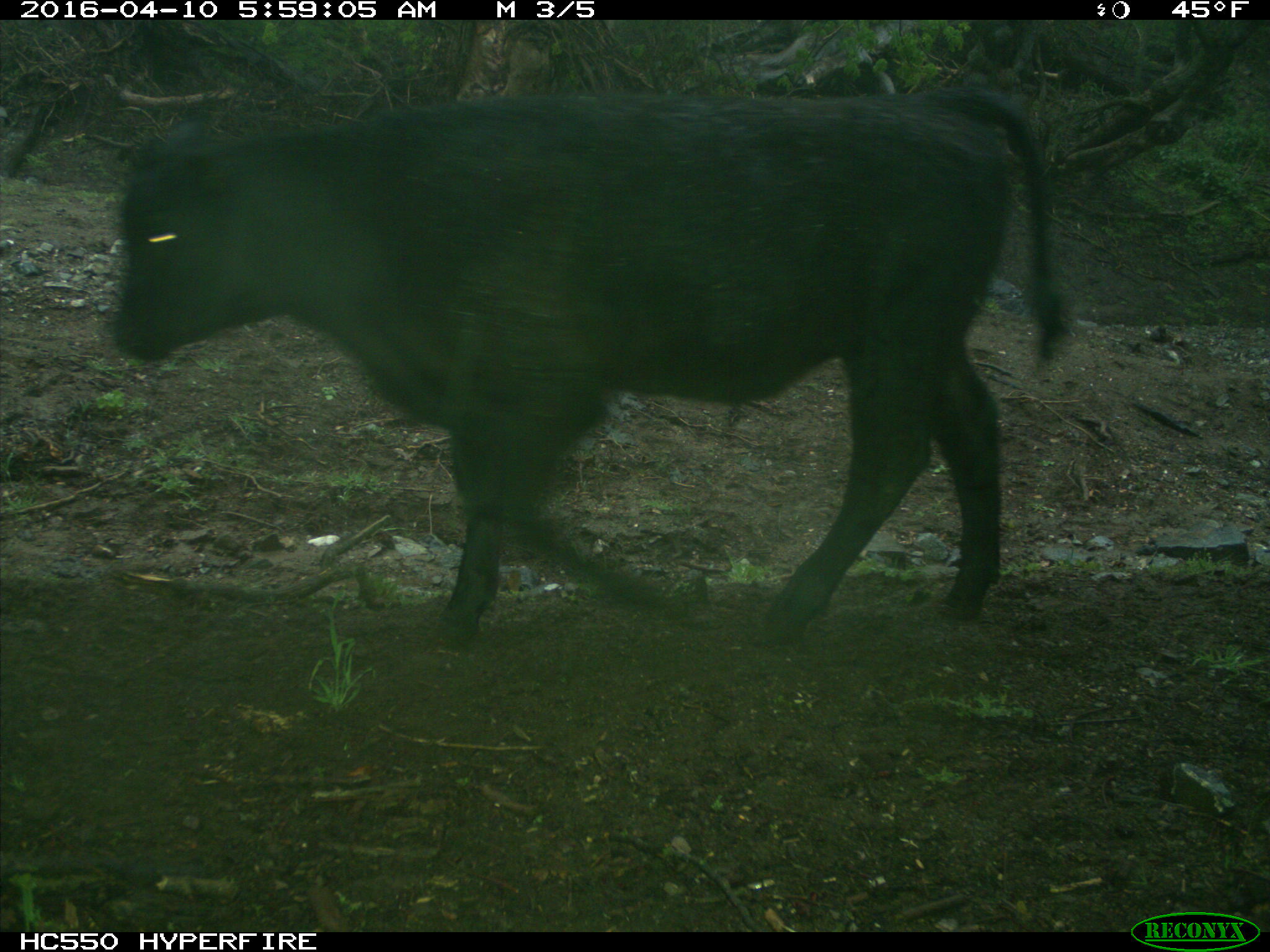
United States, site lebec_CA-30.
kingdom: Animalia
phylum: Chordata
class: Mammalia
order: Artiodactyla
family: Bovidae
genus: Bos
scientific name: Bos taurus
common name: domestic cow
Bos taurus (domestic cow).